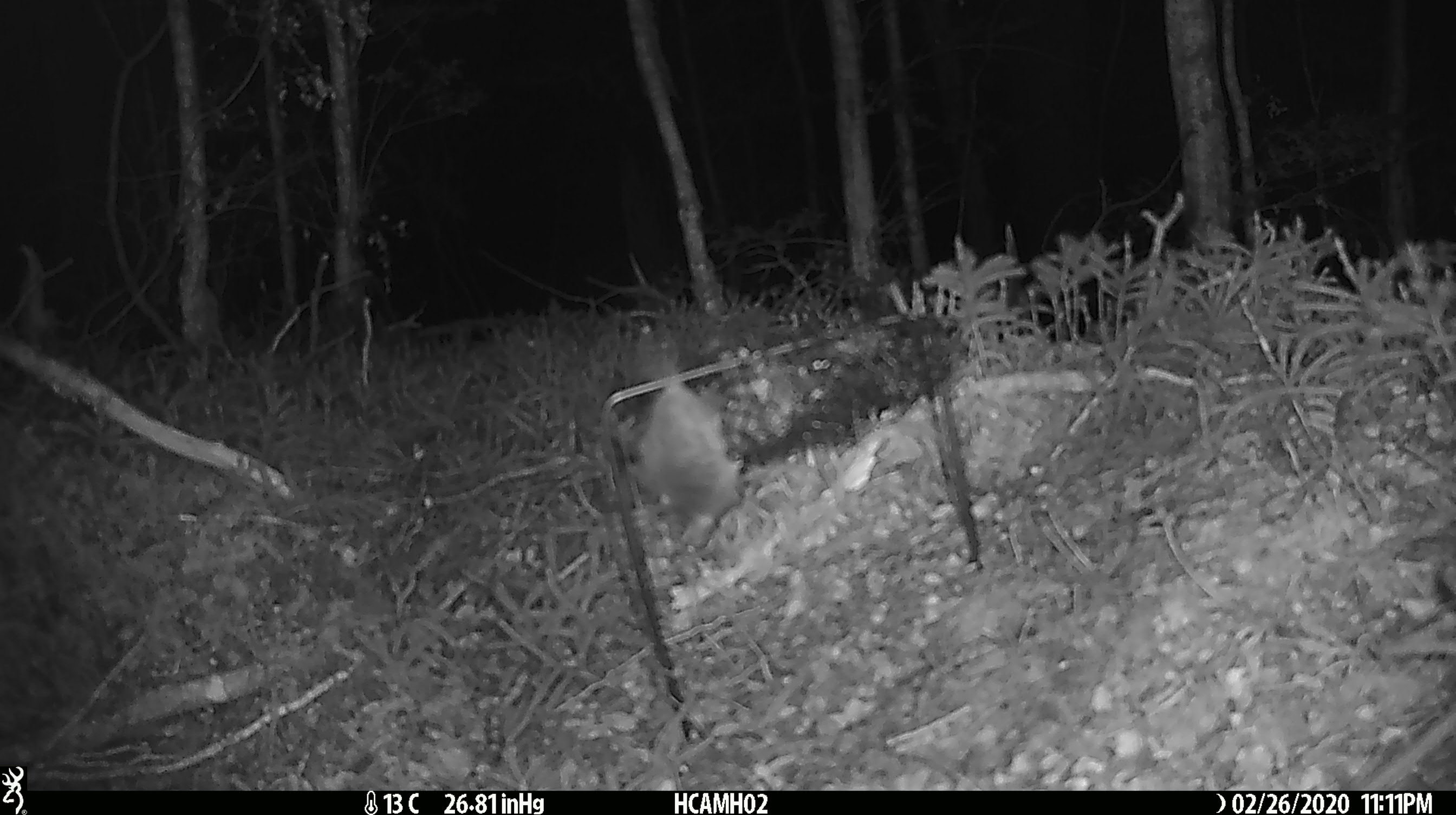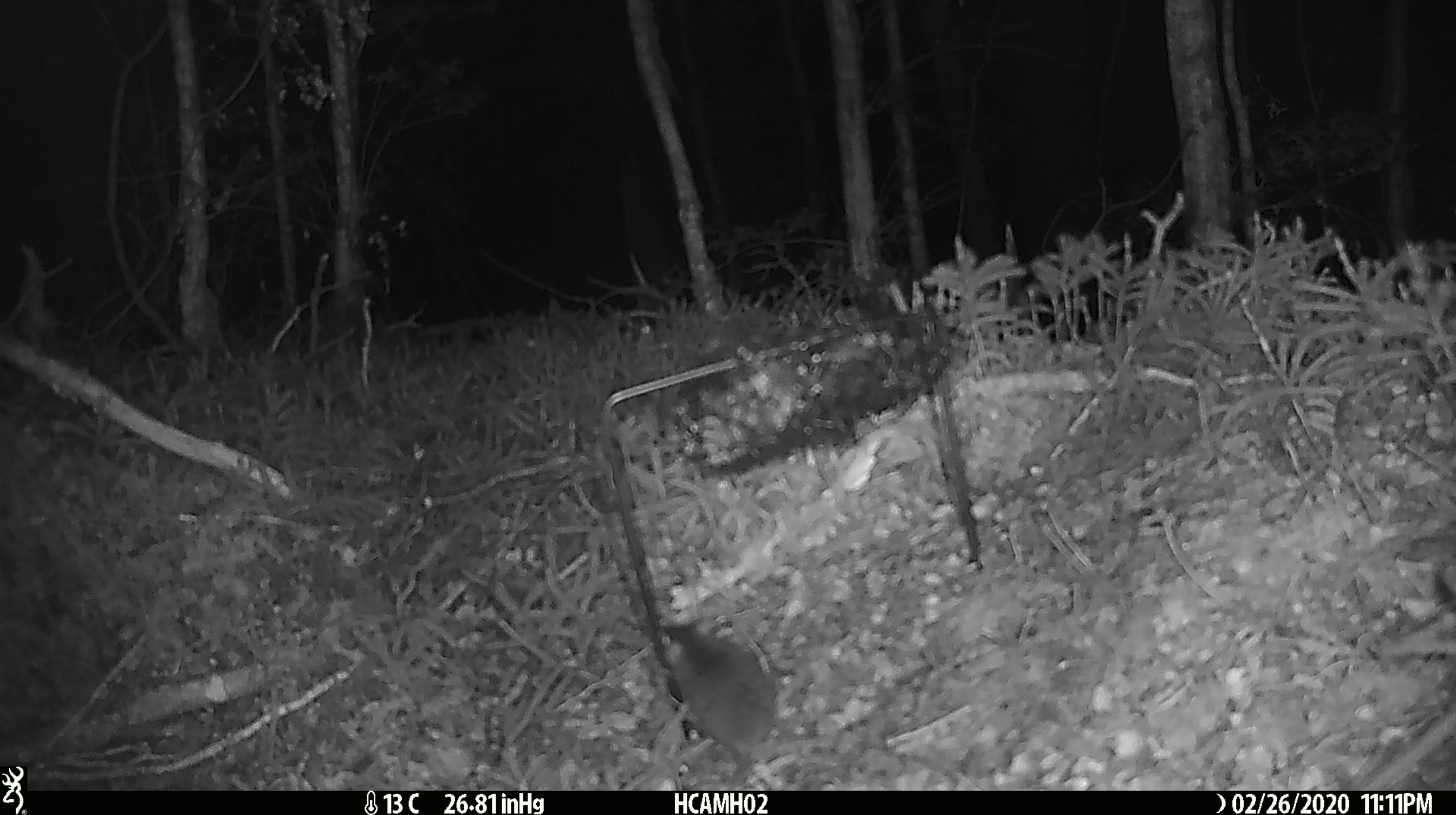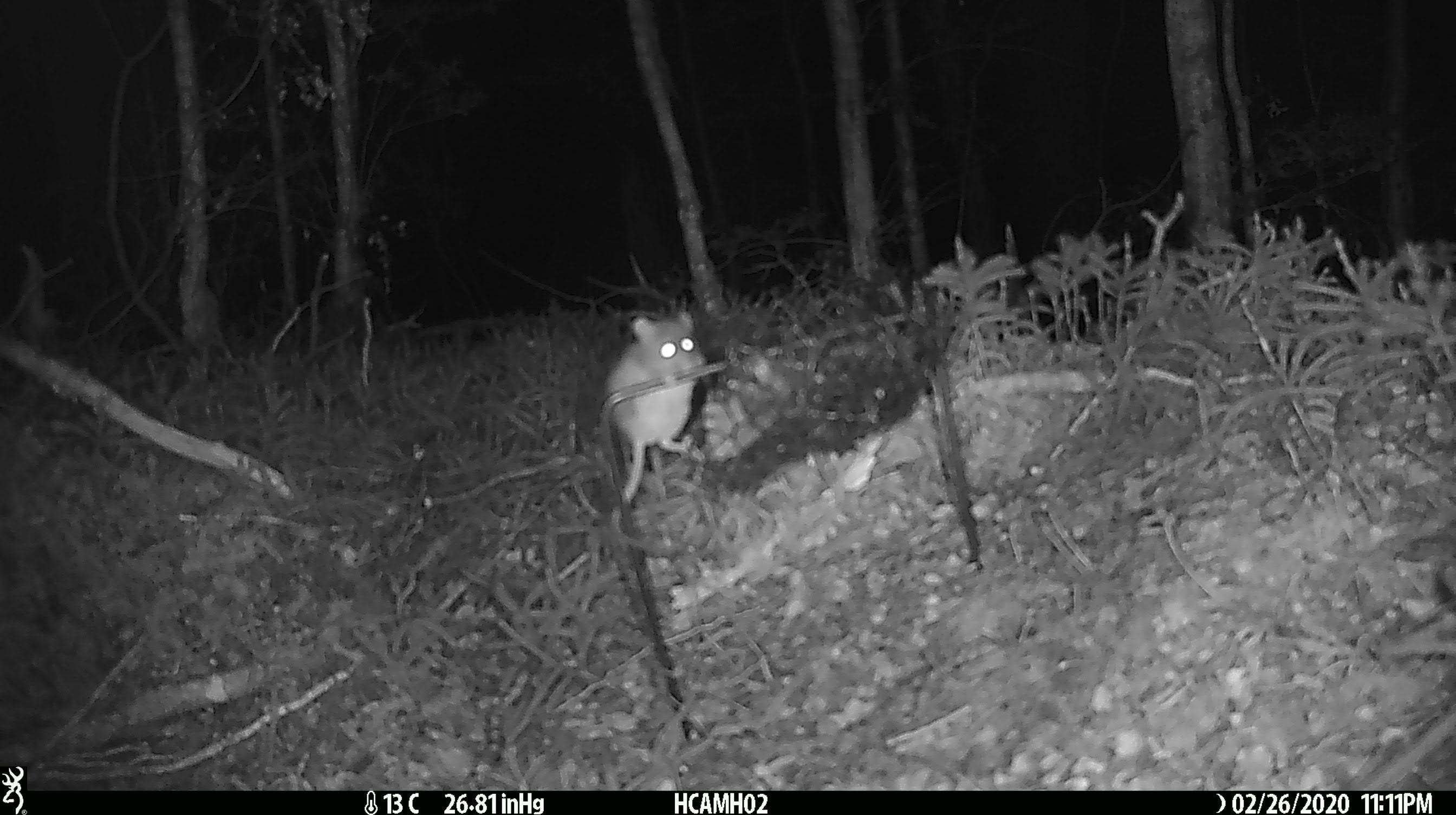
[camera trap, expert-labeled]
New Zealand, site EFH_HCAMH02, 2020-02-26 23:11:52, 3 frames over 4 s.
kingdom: Animalia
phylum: Chordata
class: Mammalia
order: Rodentia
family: Muridae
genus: Mus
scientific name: Mus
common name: mouse